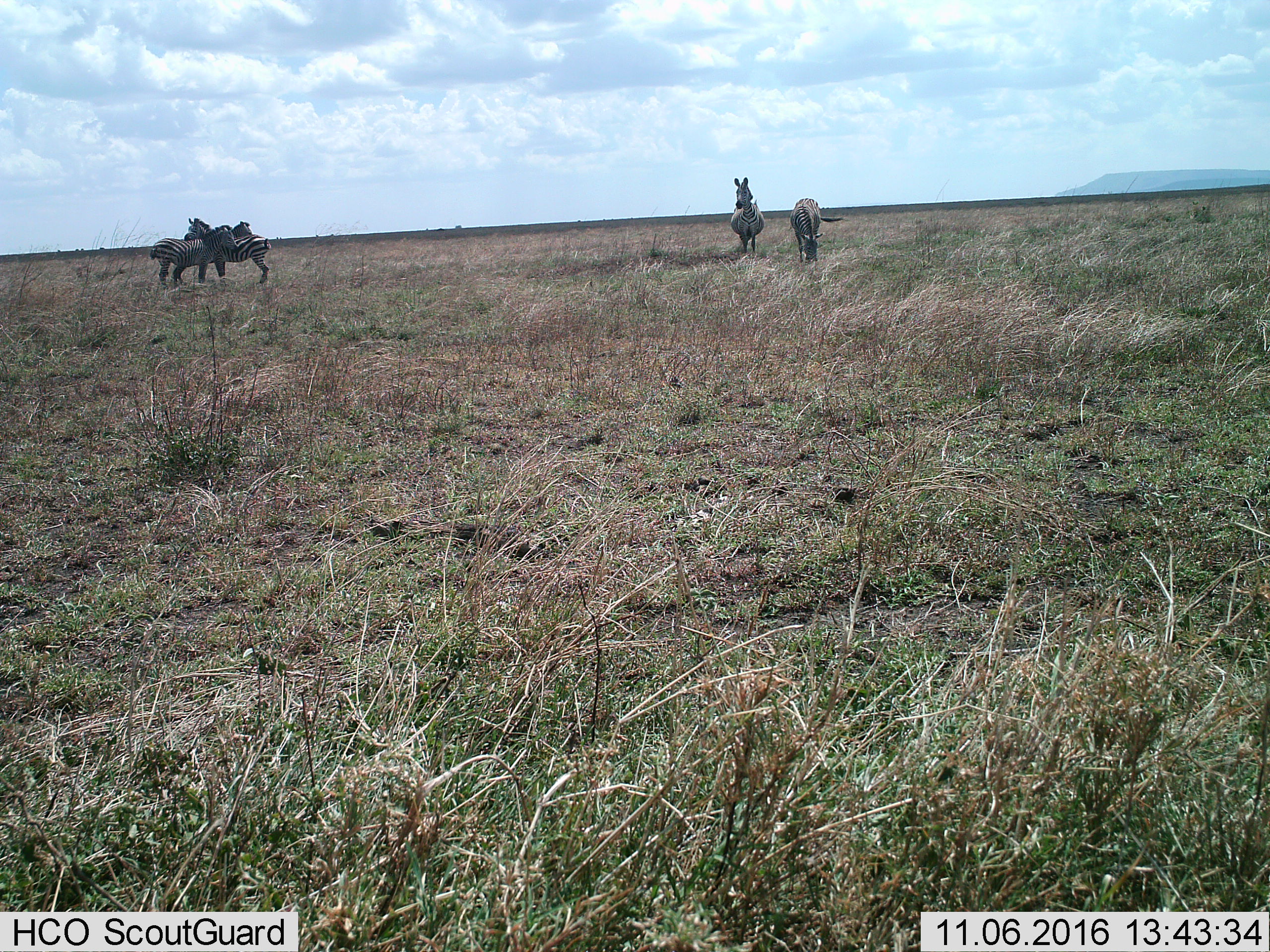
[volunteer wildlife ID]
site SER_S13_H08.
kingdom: Animalia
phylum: Chordata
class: Mammalia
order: Perissodactyla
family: Equidae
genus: Equus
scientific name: Equus quagga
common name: plains zebra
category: zebraplains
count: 5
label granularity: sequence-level